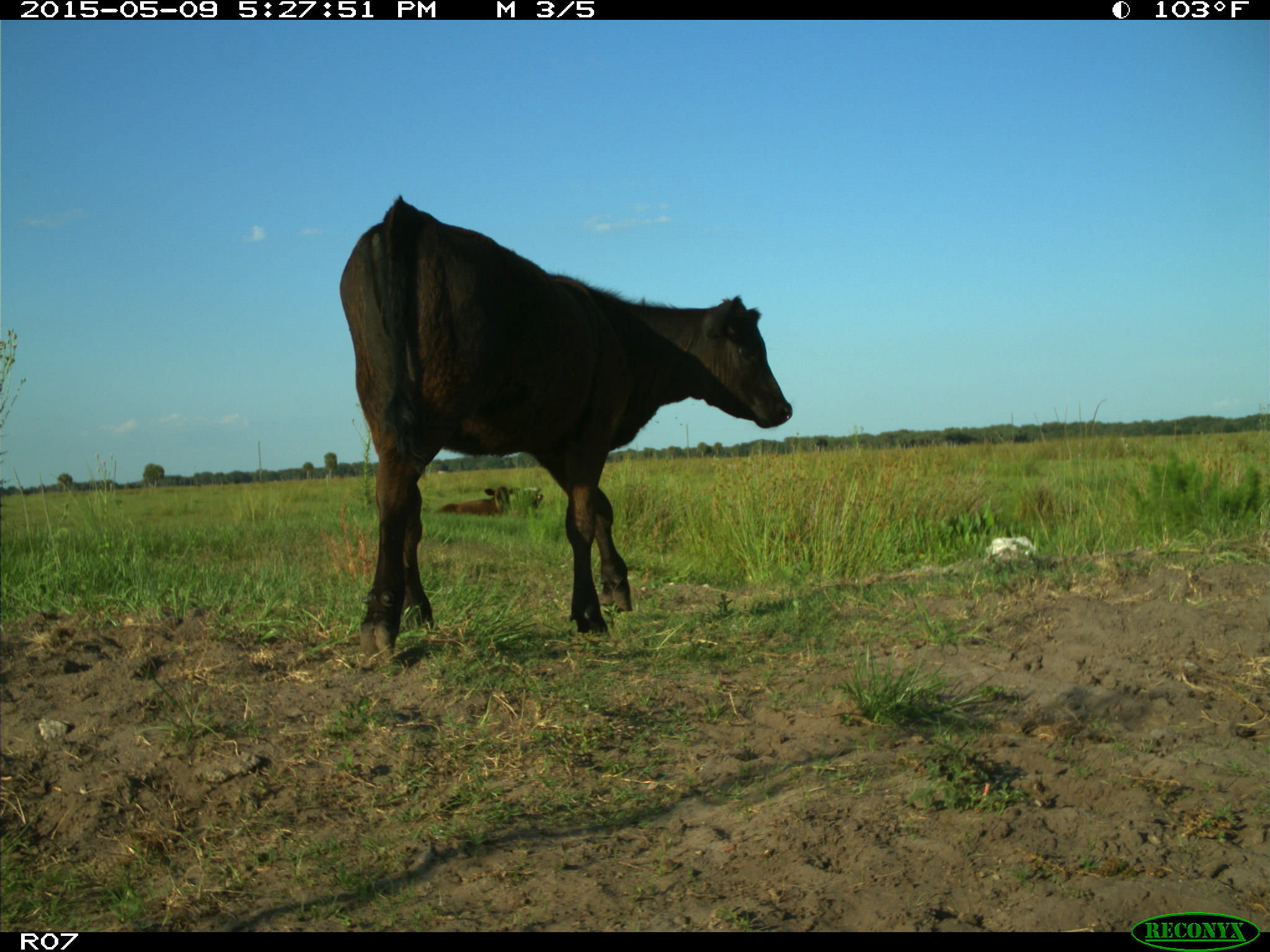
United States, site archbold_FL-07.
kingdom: Animalia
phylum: Chordata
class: Mammalia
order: Artiodactyla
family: Bovidae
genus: Bos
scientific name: Bos taurus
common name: domestic cow